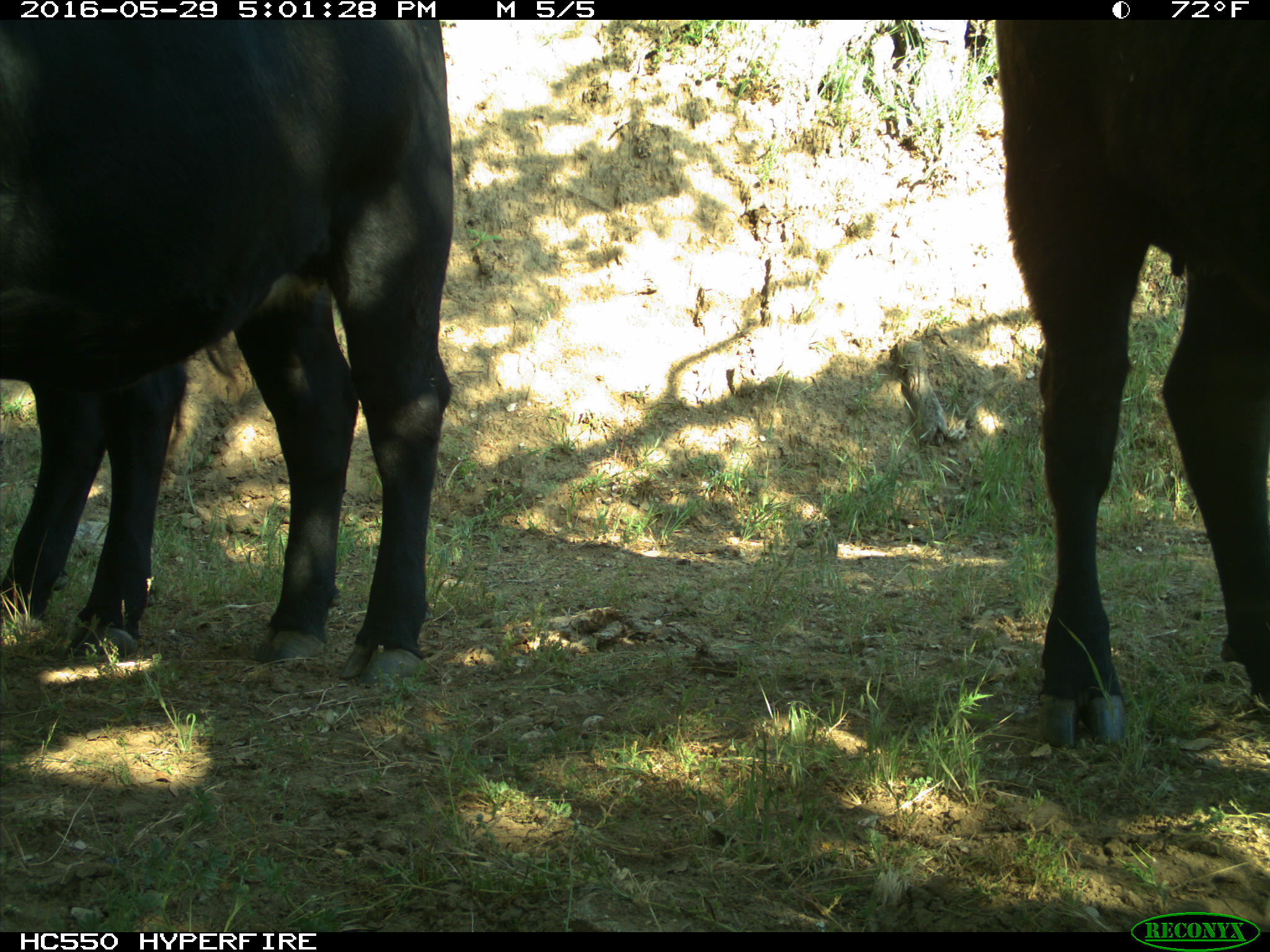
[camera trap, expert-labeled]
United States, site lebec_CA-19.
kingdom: Animalia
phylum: Chordata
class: Mammalia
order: Artiodactyla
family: Bovidae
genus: Bos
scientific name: Bos taurus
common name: domestic cow